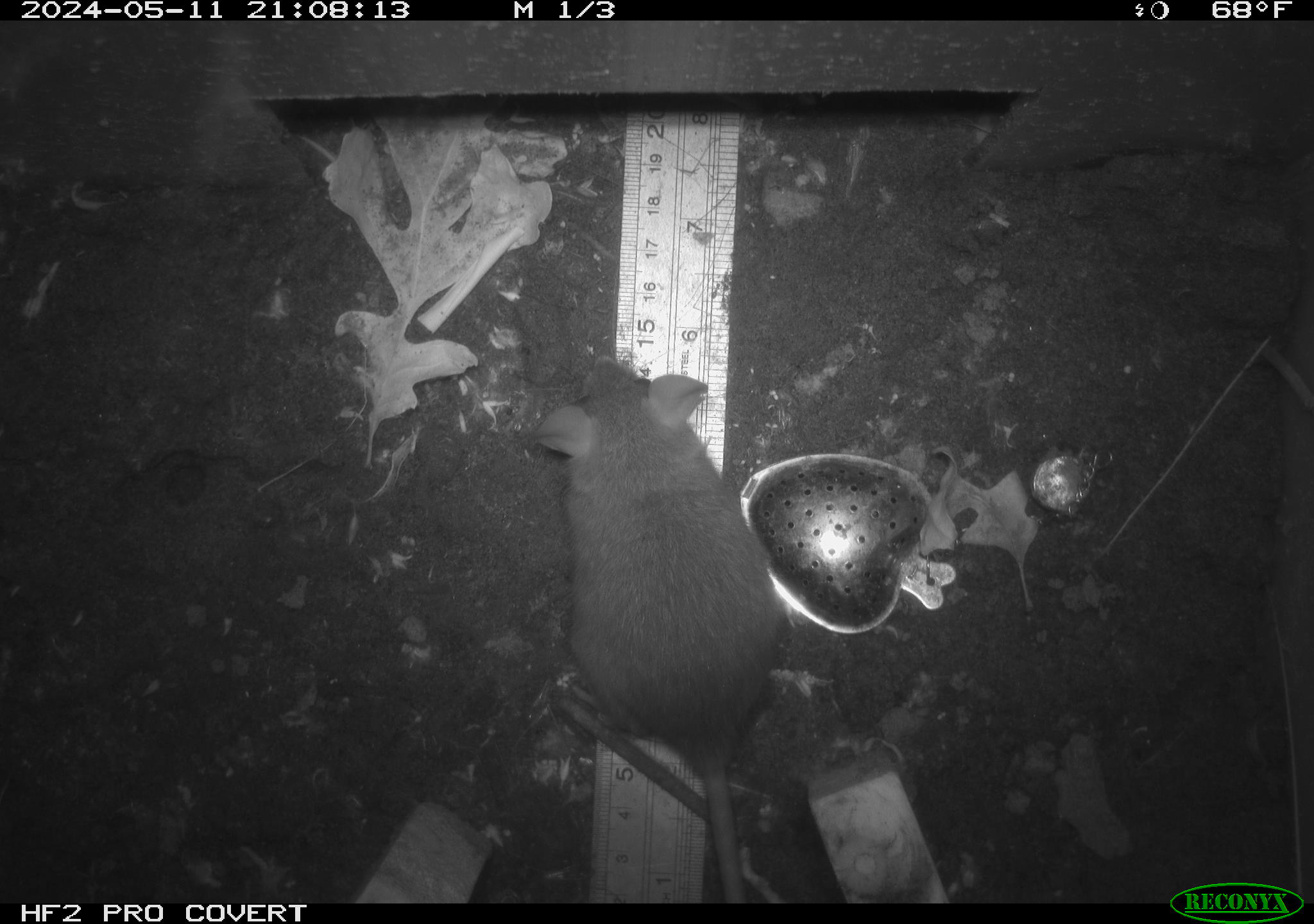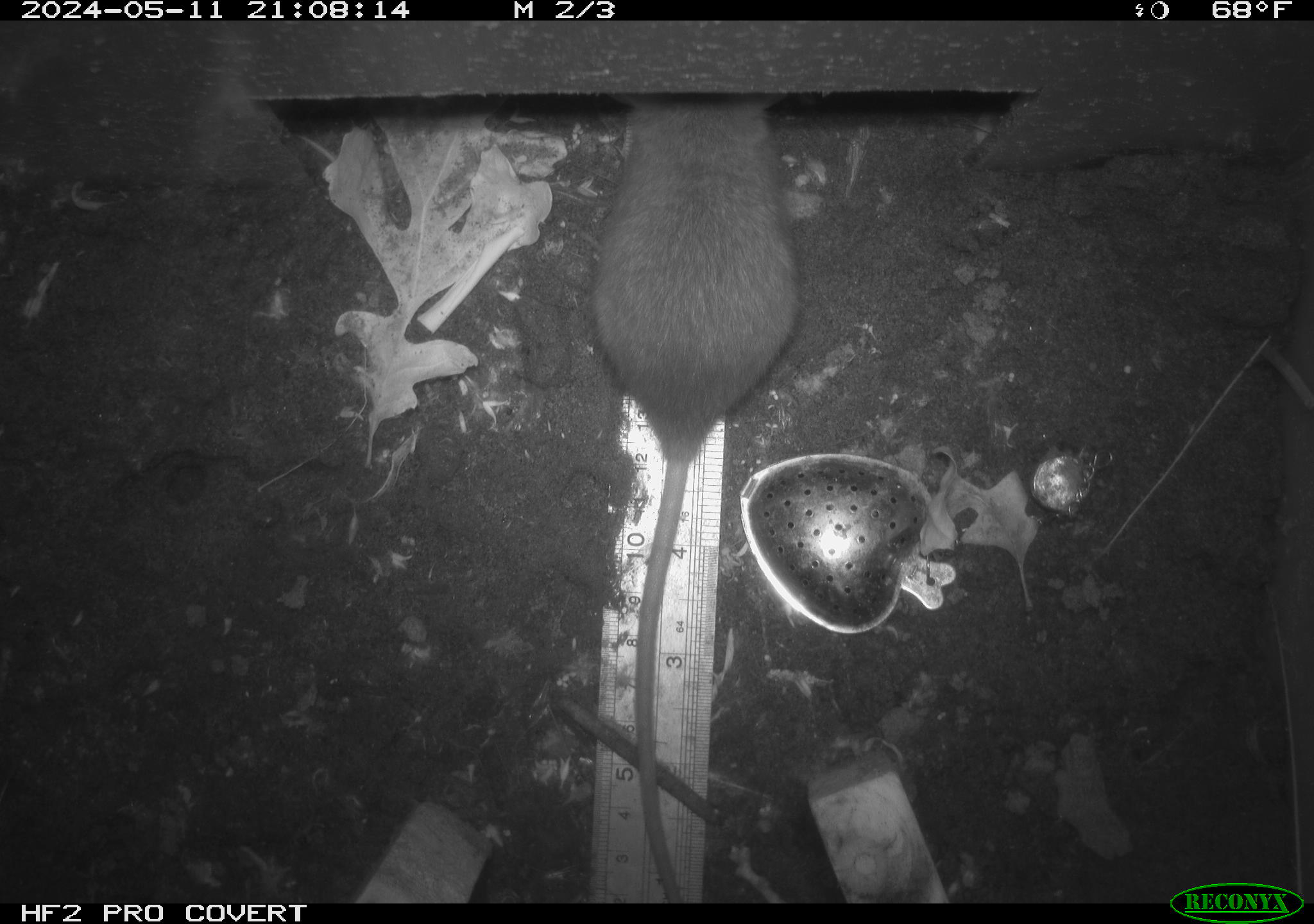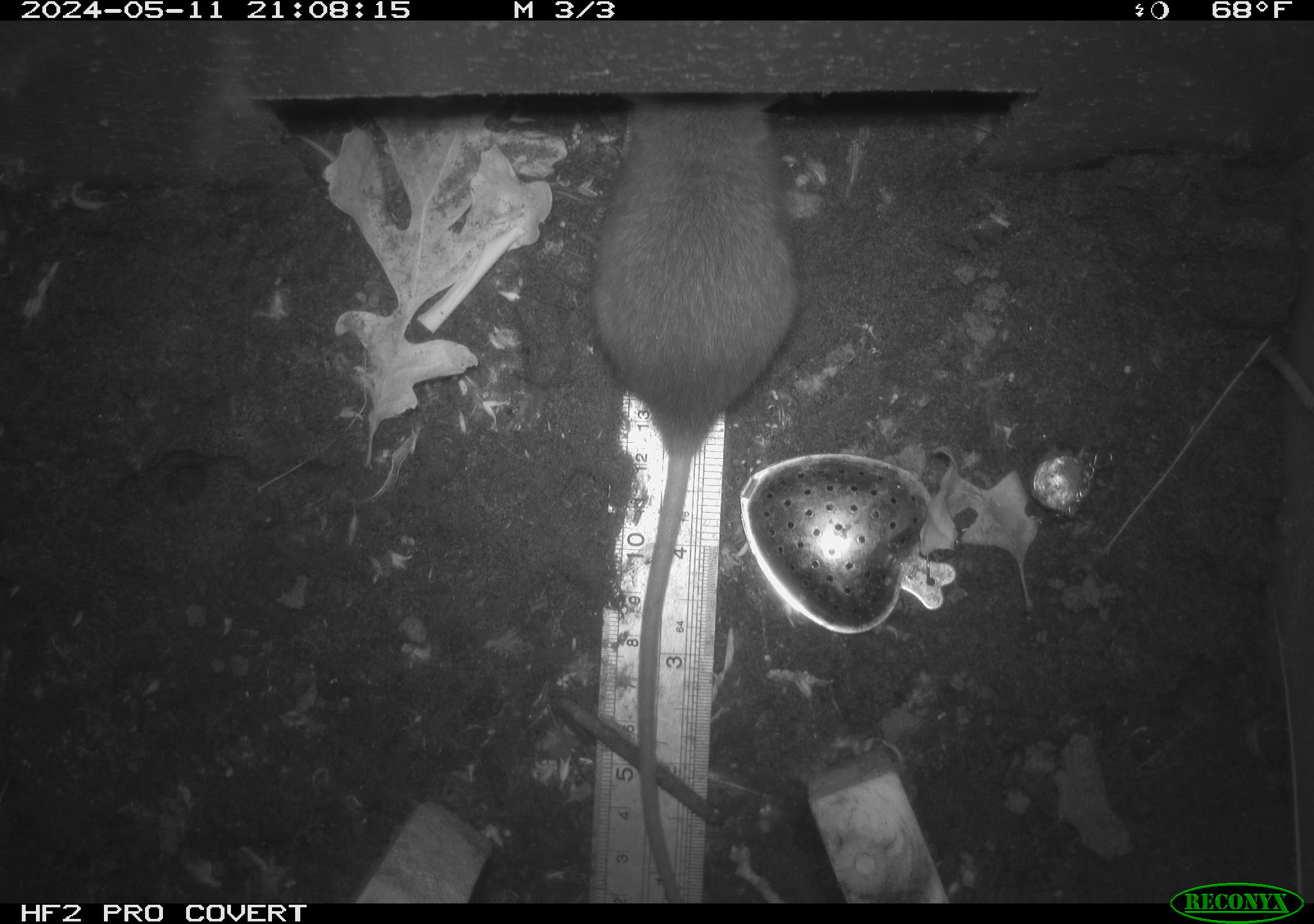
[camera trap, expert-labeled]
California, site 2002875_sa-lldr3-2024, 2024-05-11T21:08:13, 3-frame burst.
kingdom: Animalia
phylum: Chordata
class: Mammalia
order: Rodentia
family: Muridae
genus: Rattus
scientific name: Rattus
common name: rat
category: rattus species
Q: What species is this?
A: Rattus species (rat) (Rattus).